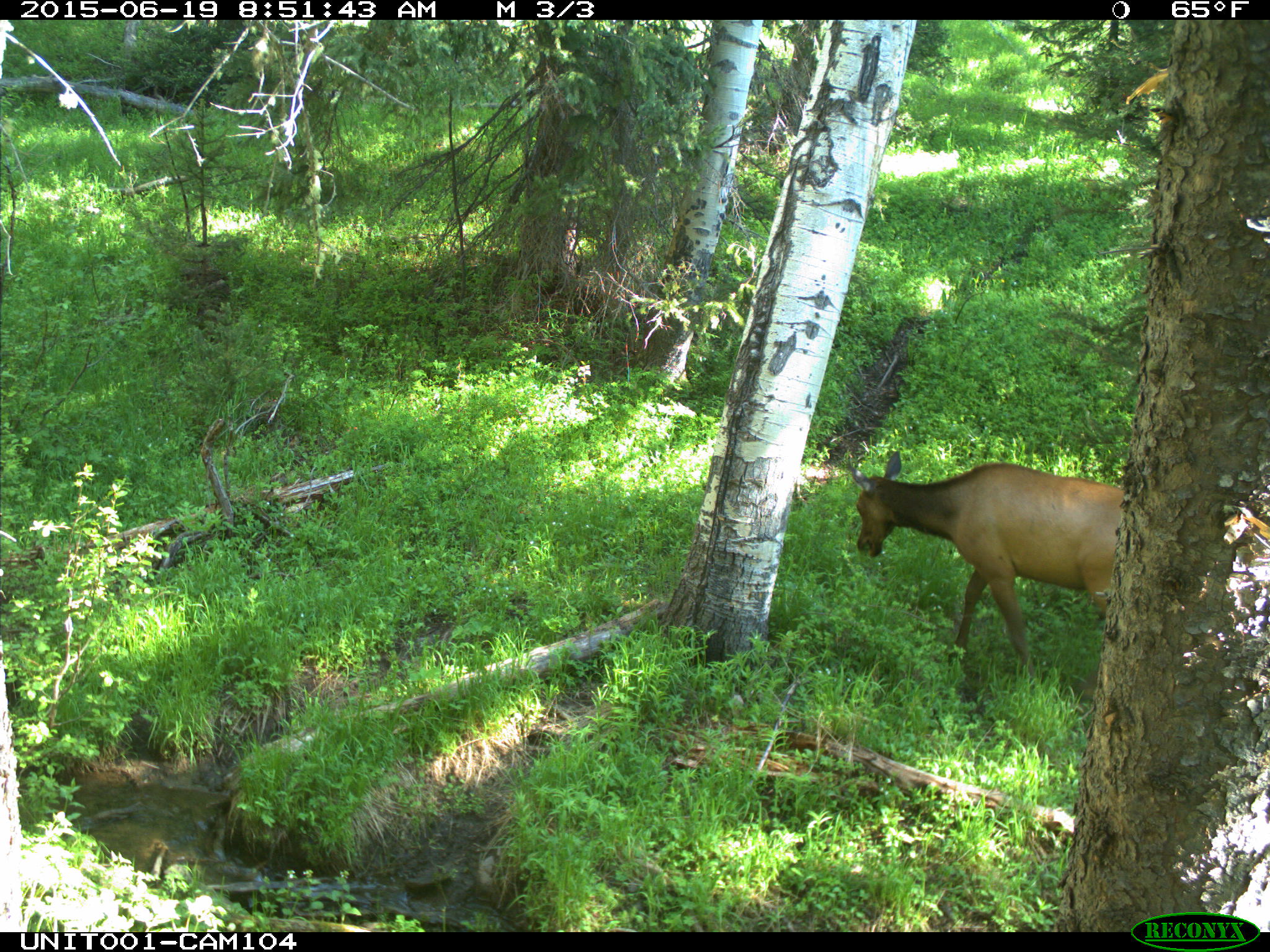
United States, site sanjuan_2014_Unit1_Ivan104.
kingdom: Animalia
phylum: Chordata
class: Mammalia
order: Artiodactyla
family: Cervidae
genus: Cervus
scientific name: Cervus elaphus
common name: red deer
Cervus elaphus (red deer).